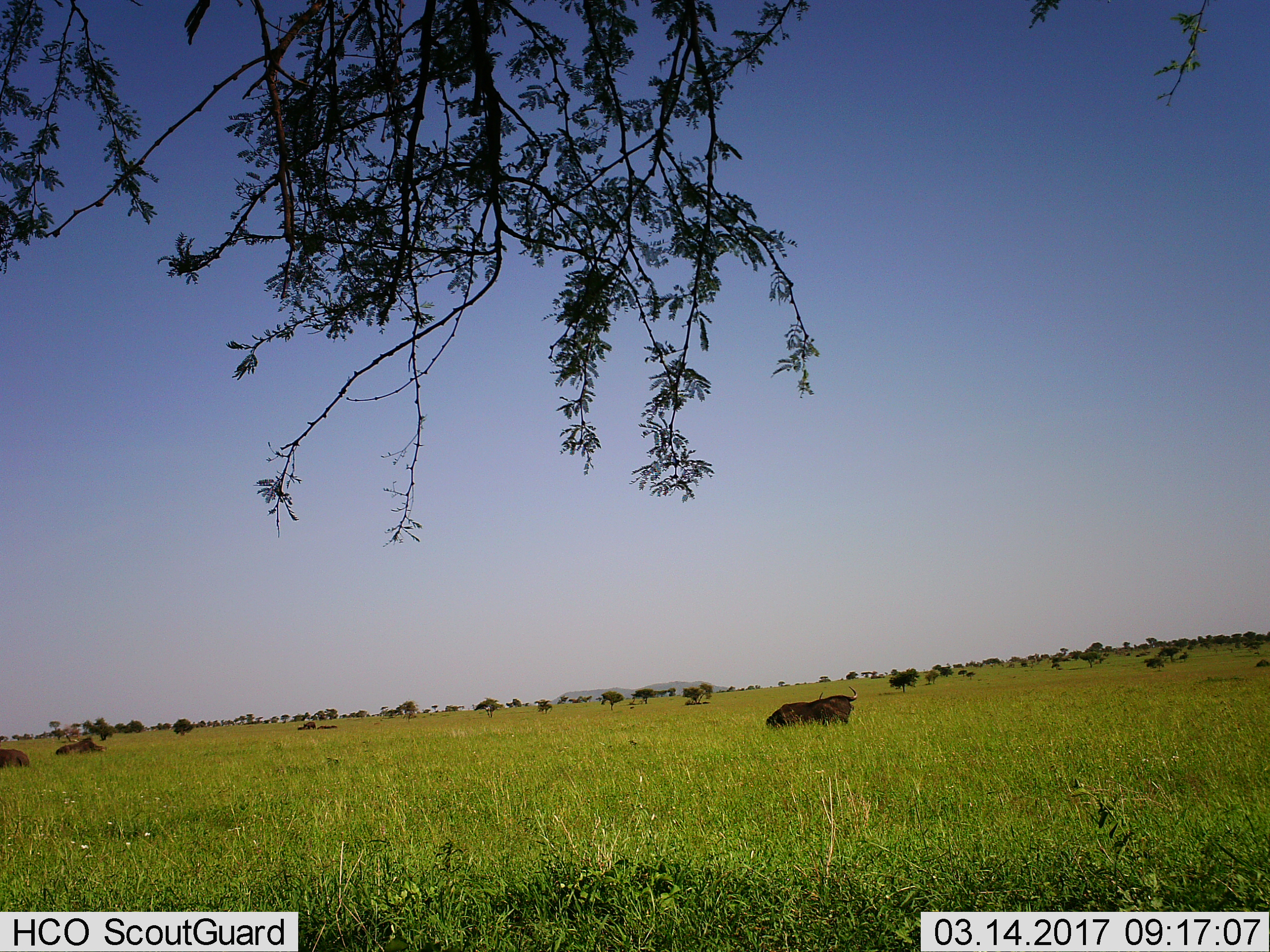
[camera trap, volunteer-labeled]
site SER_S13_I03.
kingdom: Animalia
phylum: Chordata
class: Mammalia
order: Artiodactyla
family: Bovidae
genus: Syncerus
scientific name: Syncerus caffer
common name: african buffalo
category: buffalo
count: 1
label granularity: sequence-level